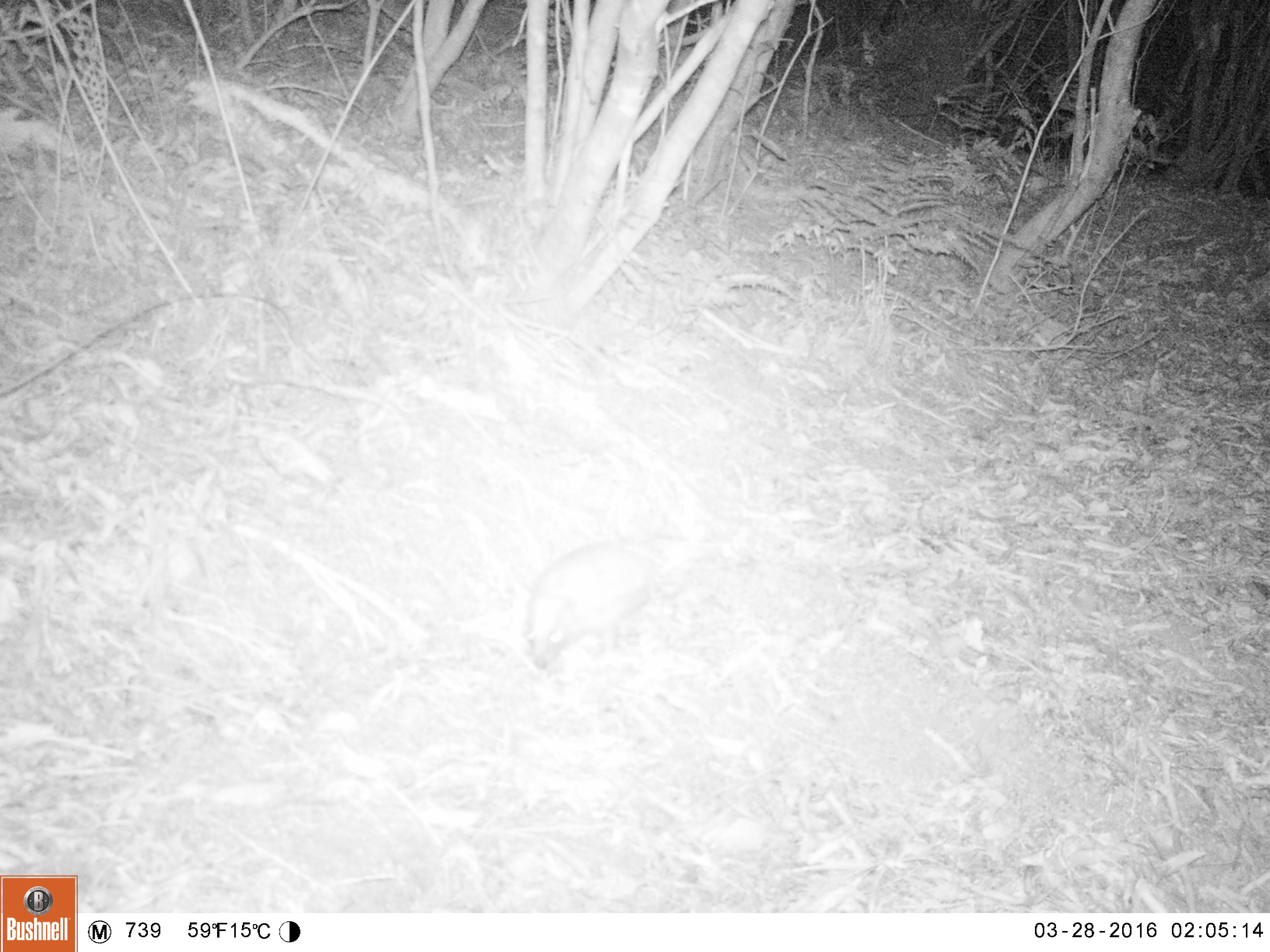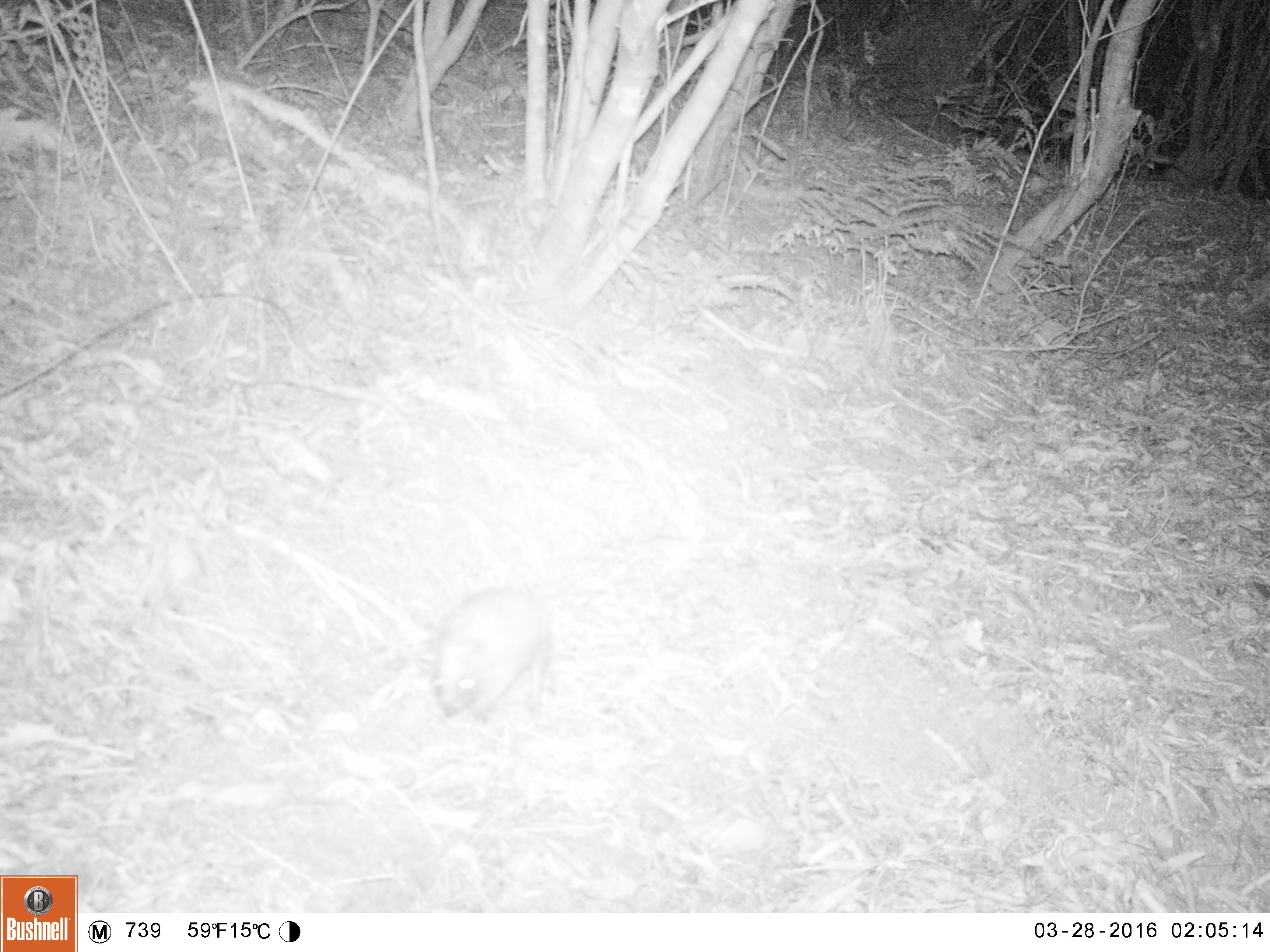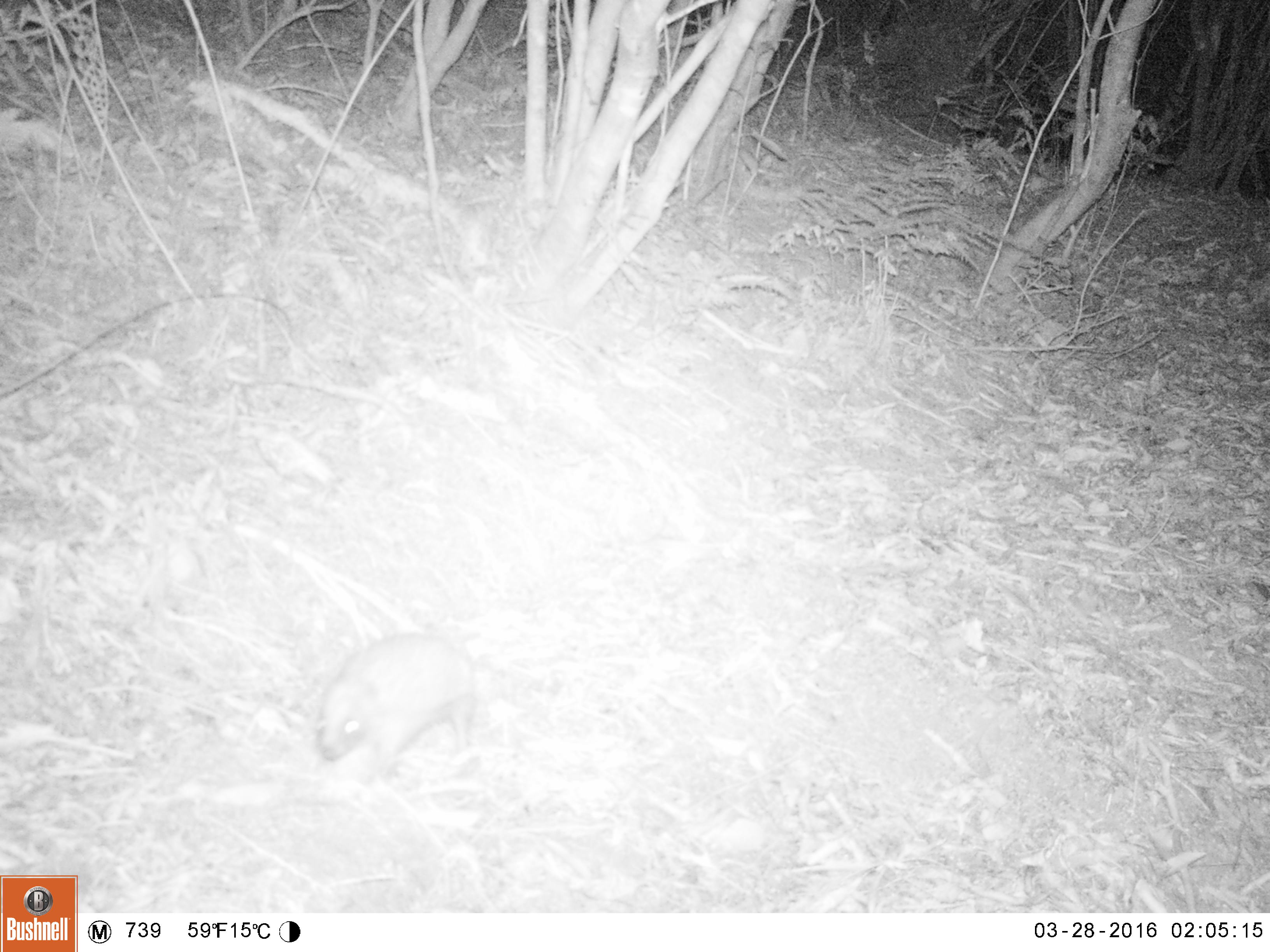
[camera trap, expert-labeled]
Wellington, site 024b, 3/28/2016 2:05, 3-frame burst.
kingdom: Animalia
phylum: Chordata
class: Mammalia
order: Eulipotyphla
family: Erinaceidae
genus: Erinaceus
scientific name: Erinaceus europaeus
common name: hedgehog